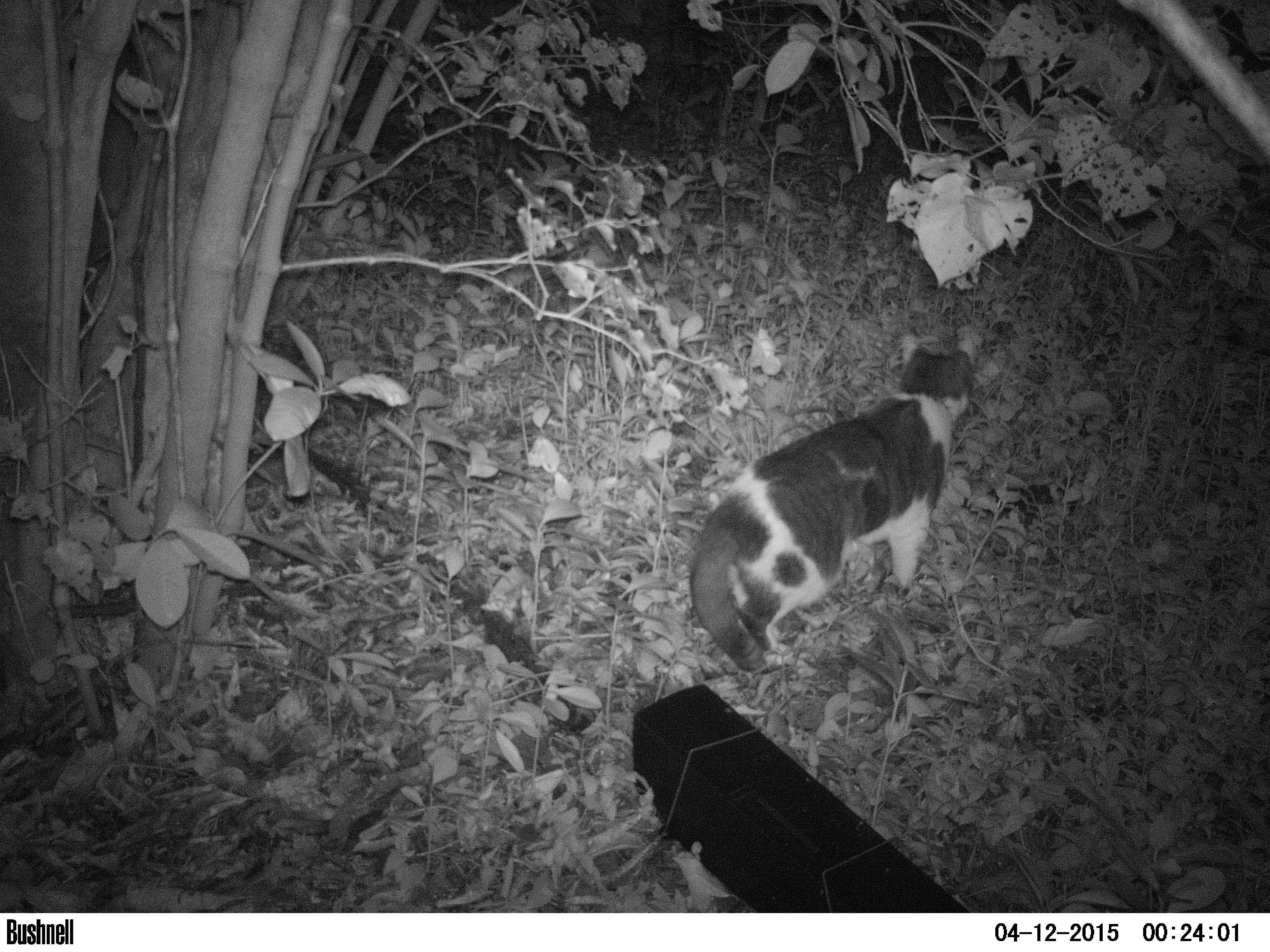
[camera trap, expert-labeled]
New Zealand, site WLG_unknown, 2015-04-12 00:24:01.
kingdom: Animalia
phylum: Chordata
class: Mammalia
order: Carnivora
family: Felidae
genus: Felis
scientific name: Felis catus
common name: domestic cat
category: cat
Cat (domestic cat) (Felis catus).